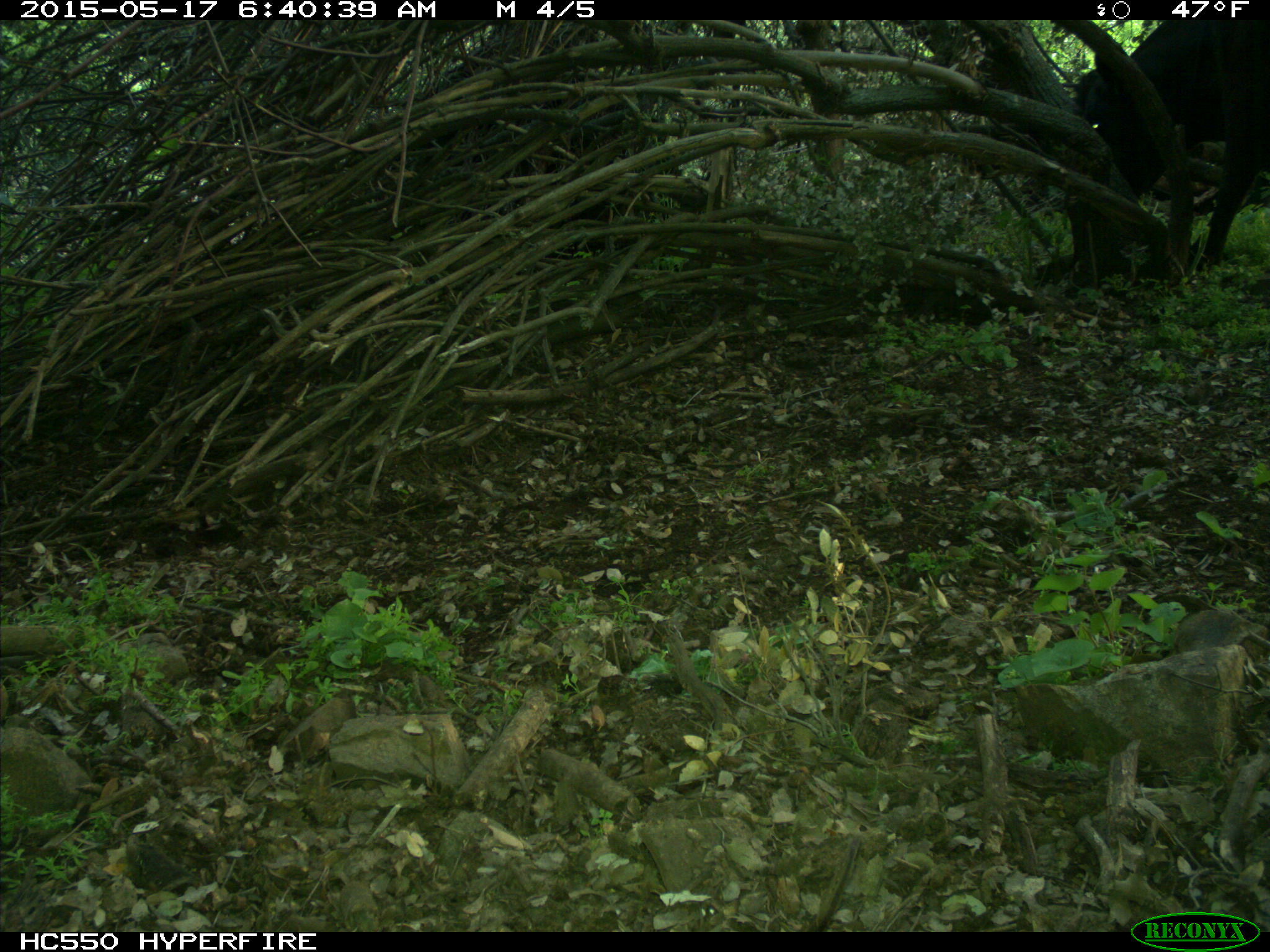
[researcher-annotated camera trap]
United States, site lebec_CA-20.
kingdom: Animalia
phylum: Chordata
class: Mammalia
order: Artiodactyla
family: Bovidae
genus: Bos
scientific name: Bos taurus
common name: domestic cow